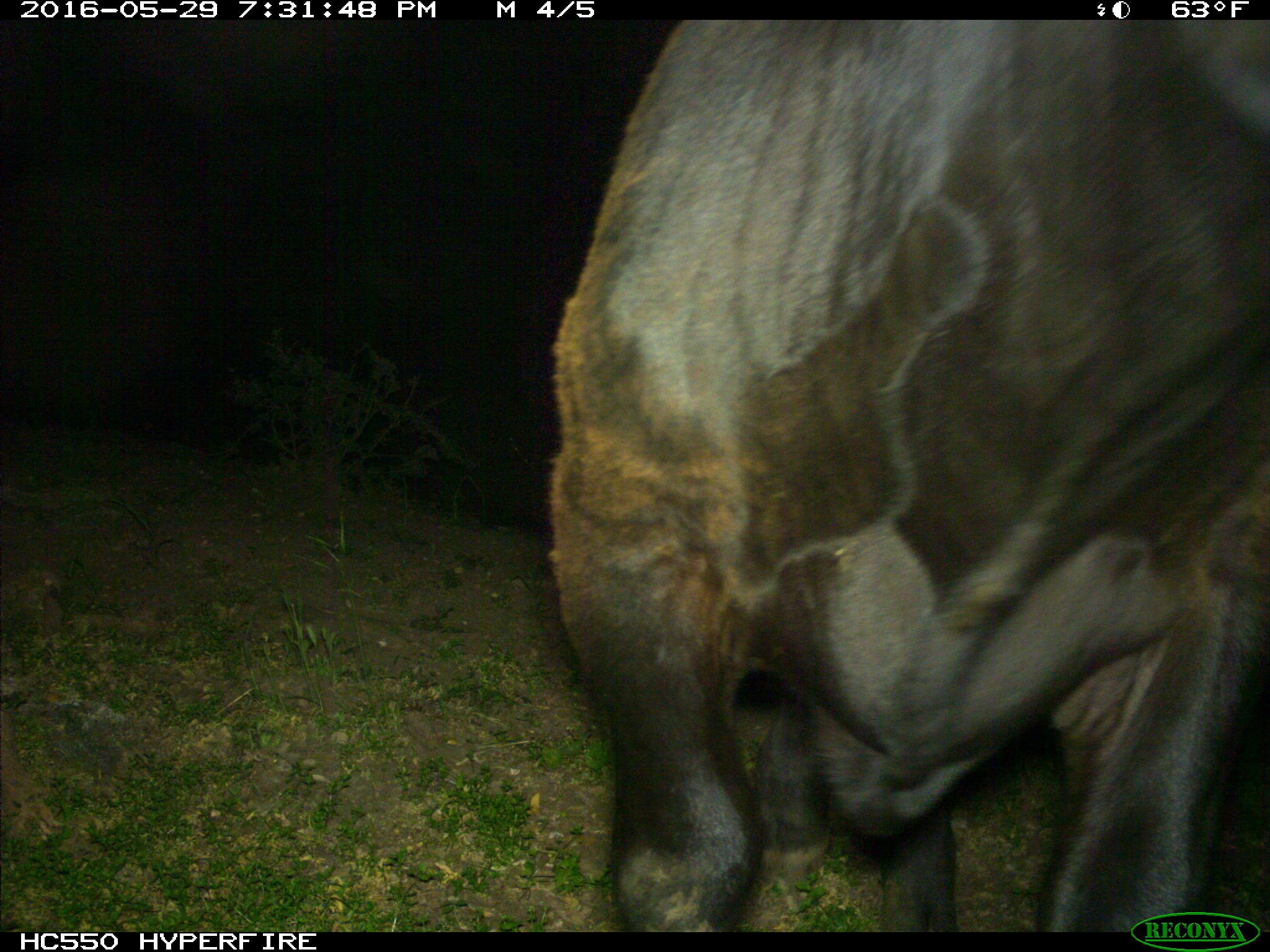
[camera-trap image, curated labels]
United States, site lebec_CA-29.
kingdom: Animalia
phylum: Chordata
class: Mammalia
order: Artiodactyla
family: Bovidae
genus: Bos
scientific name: Bos taurus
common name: domestic cow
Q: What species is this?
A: Bos taurus (domestic cow).